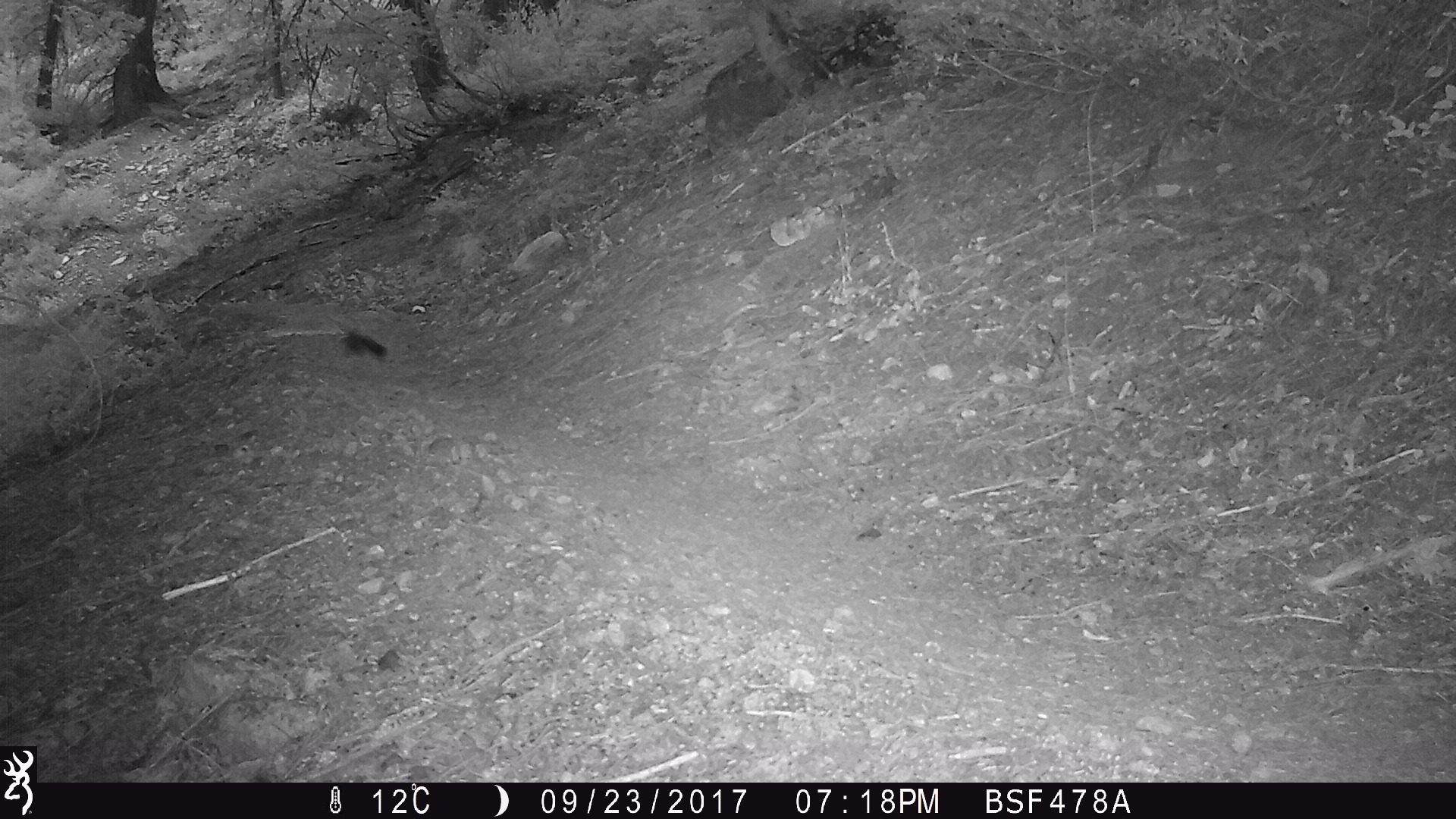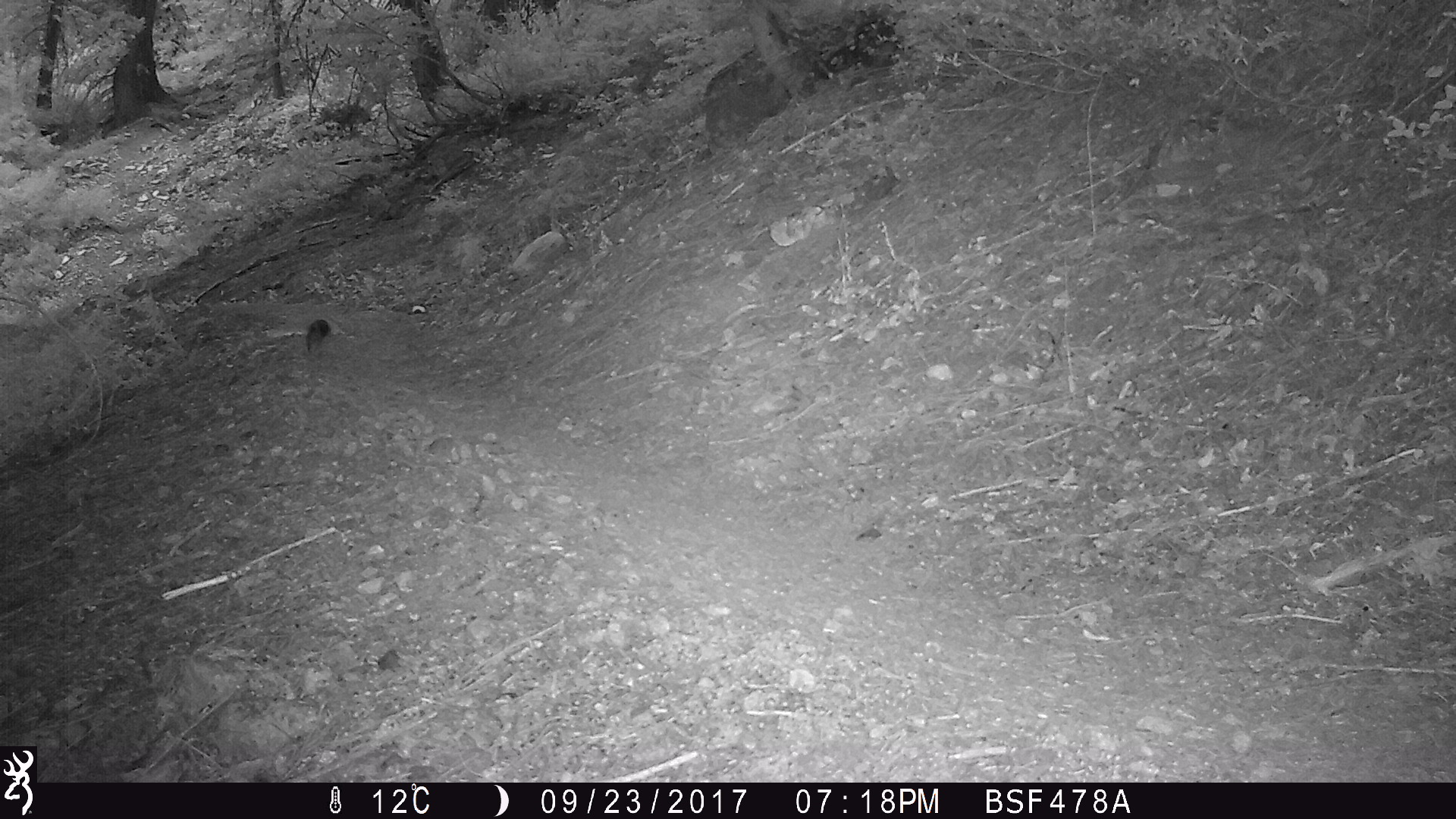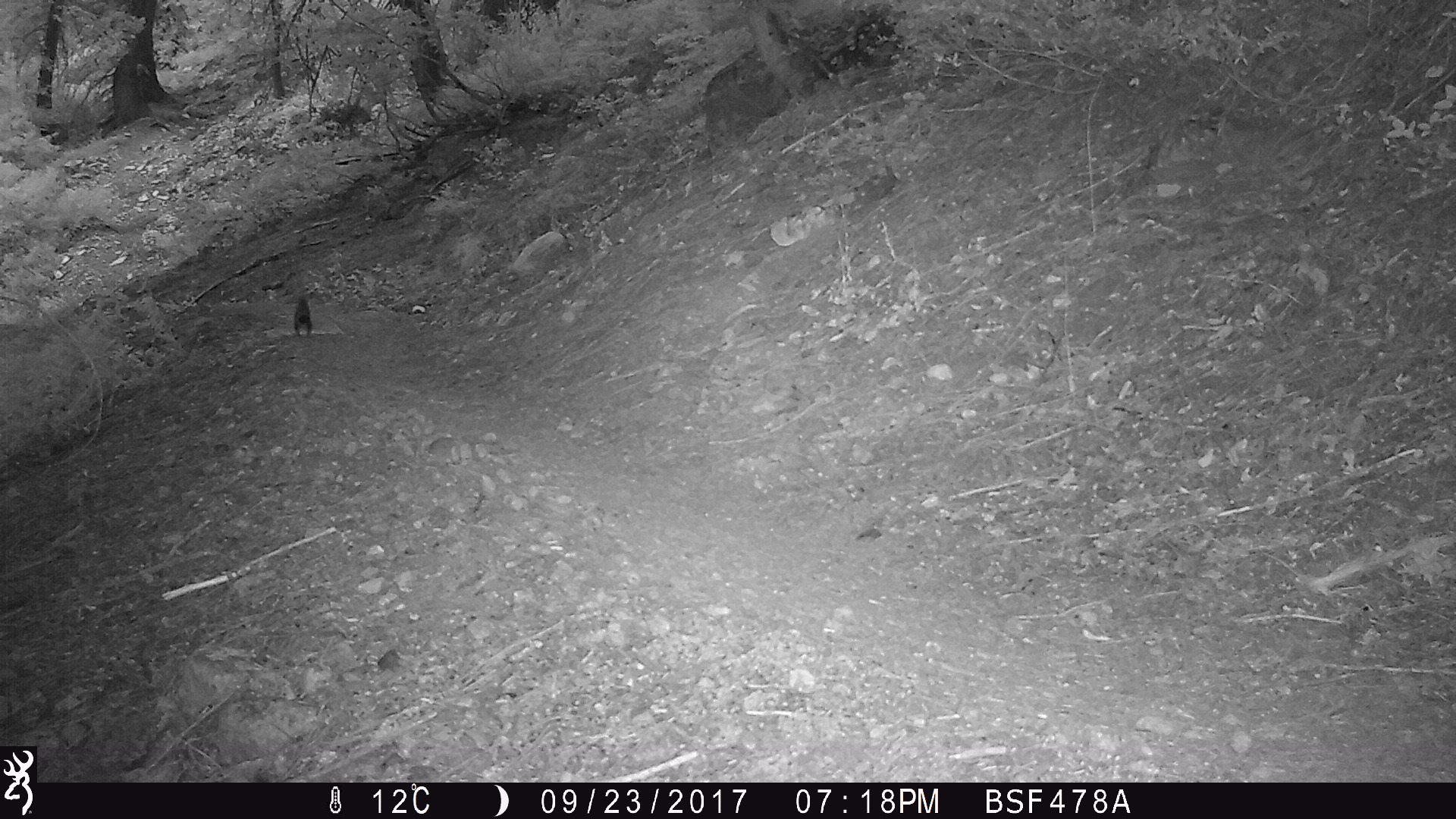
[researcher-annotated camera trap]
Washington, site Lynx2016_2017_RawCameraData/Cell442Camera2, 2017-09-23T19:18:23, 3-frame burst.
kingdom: Animalia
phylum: Chordata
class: Mammalia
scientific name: Mammalia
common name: small mammal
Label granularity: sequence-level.